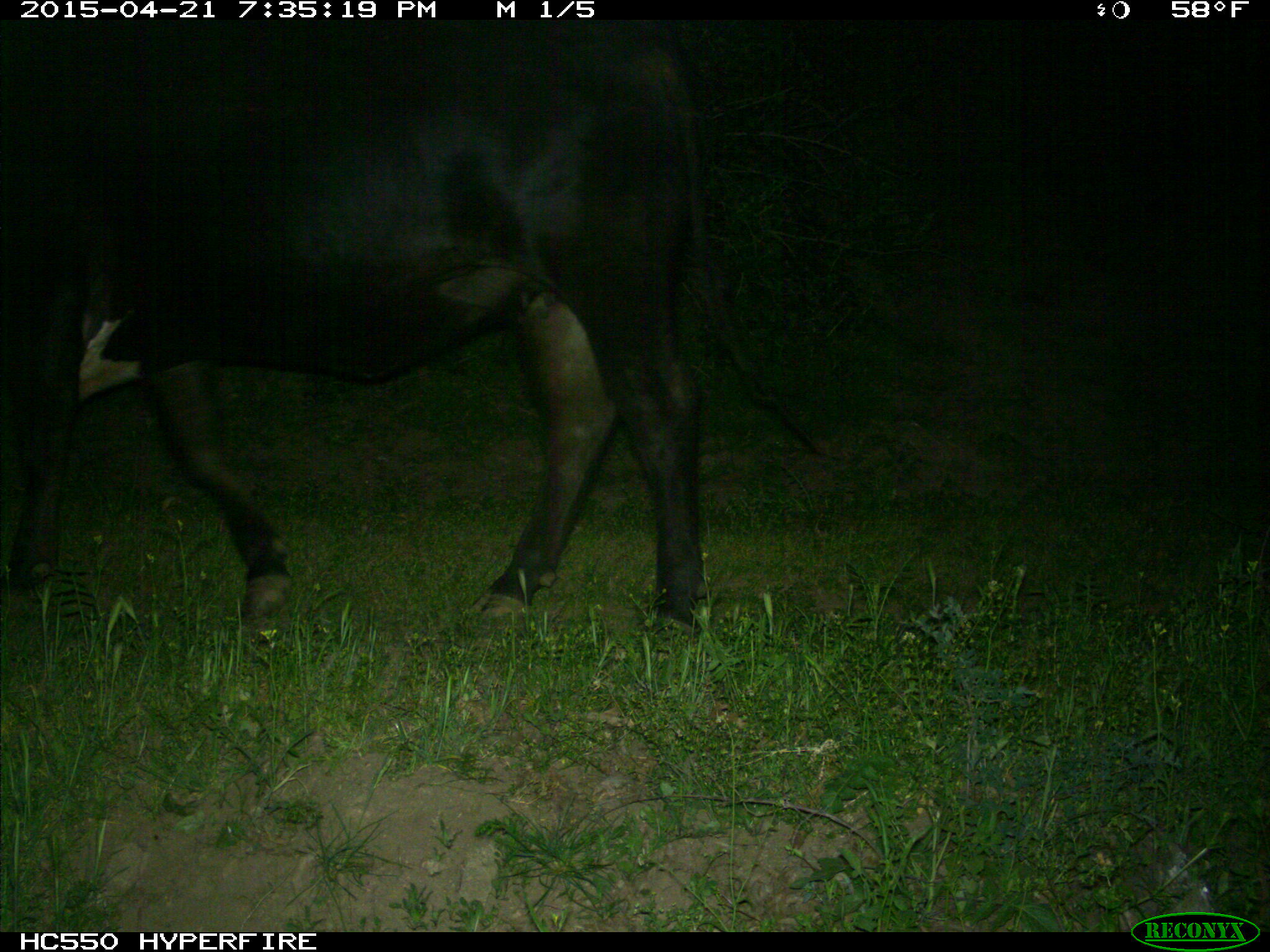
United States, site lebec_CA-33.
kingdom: Animalia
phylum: Chordata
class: Mammalia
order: Artiodactyla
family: Bovidae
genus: Bos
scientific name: Bos taurus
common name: domestic cow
Bos taurus (domestic cow).